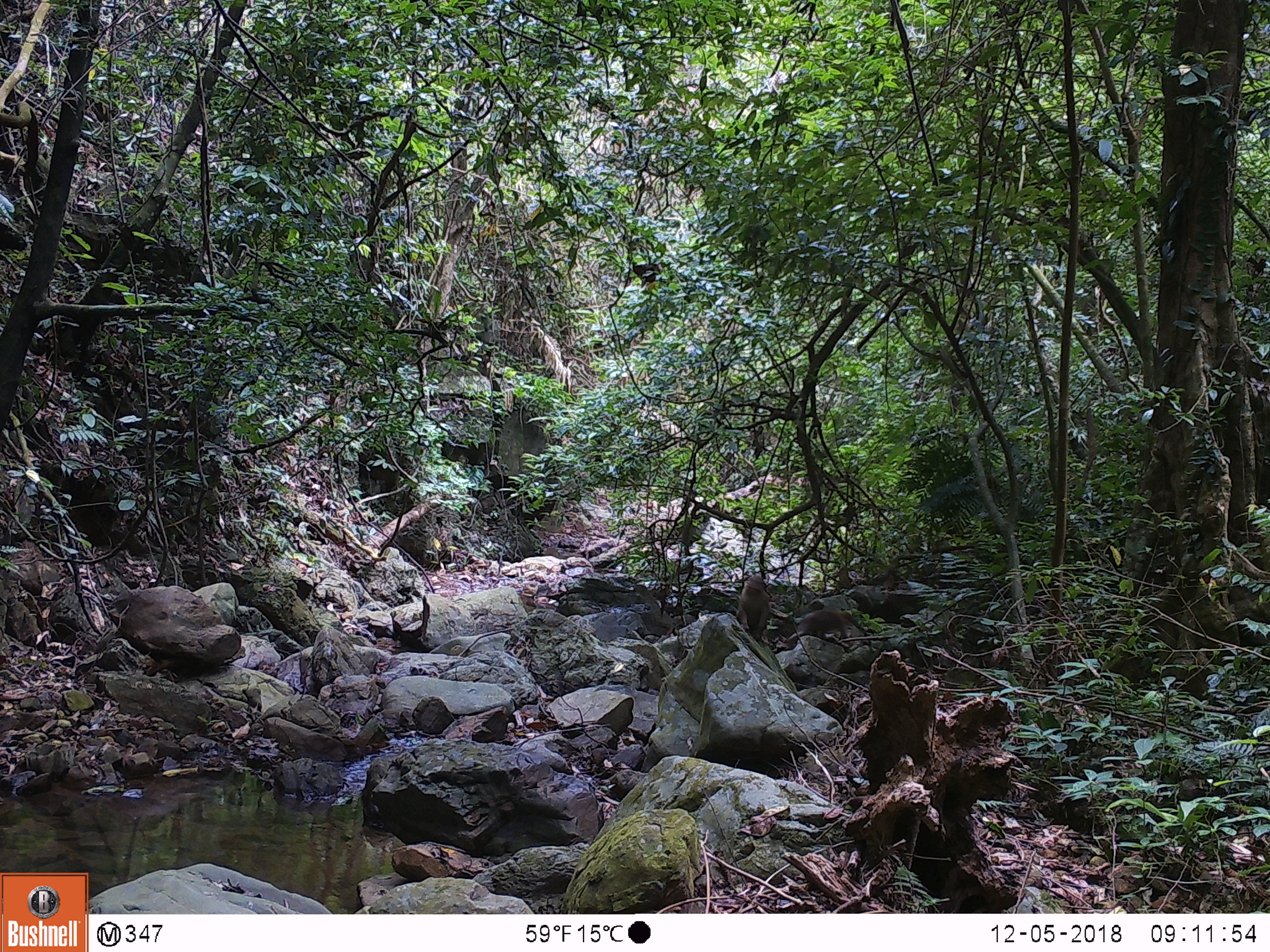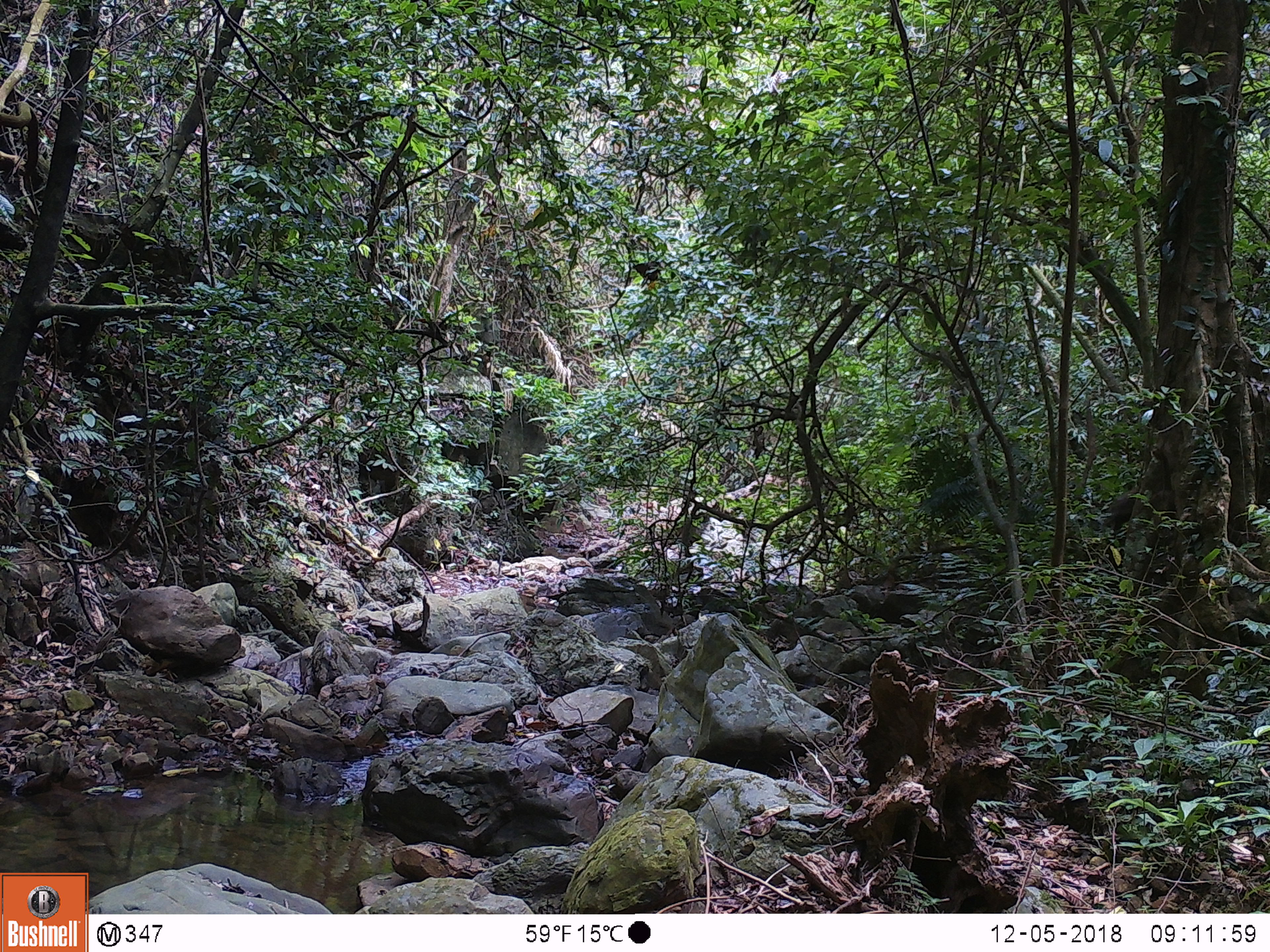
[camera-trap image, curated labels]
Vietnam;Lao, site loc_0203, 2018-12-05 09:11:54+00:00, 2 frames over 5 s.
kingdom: Animalia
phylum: Chordata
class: Mammalia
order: Primates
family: Cercopithecidae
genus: Macaca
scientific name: Macaca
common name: macaques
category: assam or rhesus macaque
Assam or rhesus macaque (macaques) (Macaca). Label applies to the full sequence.